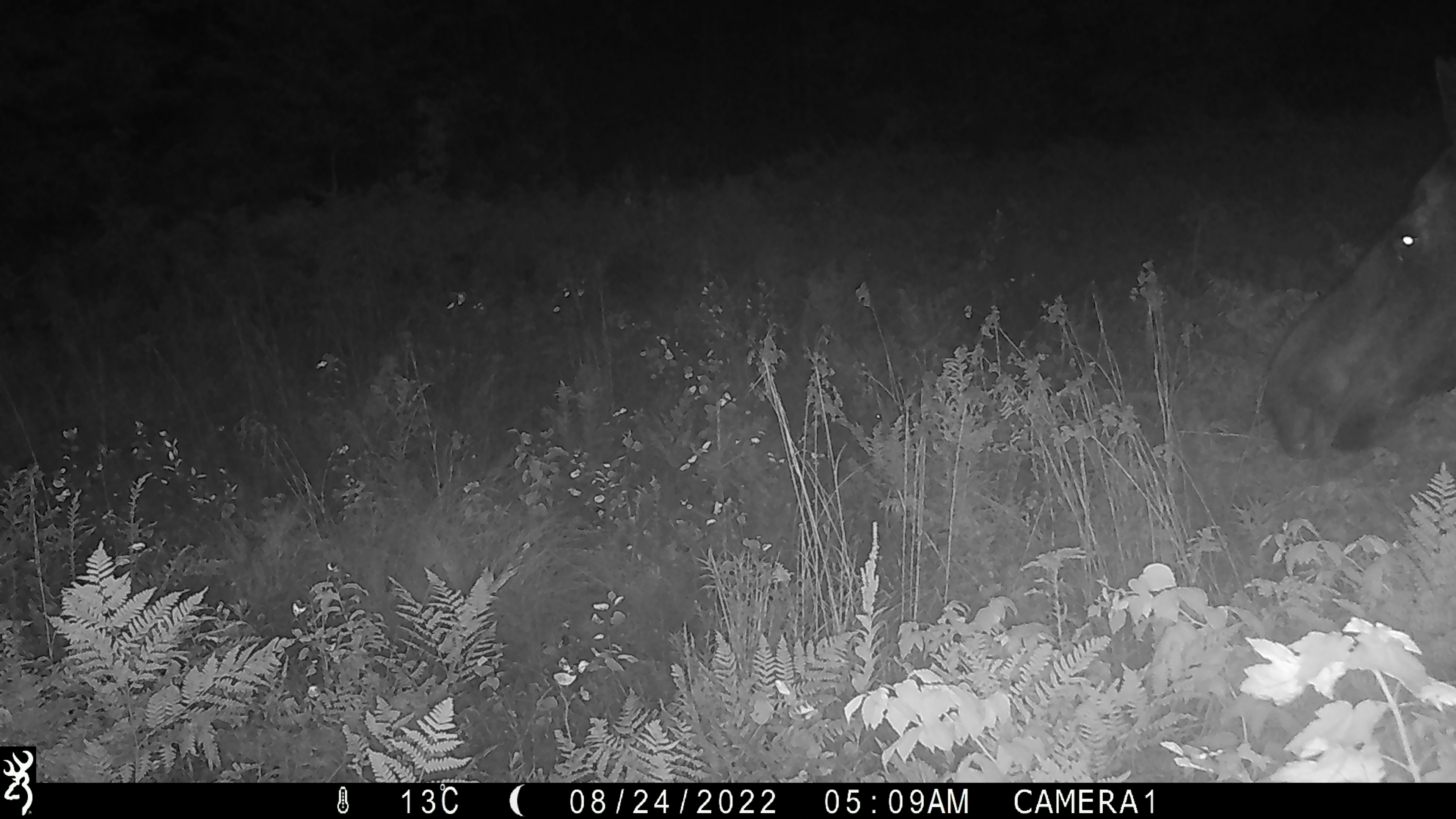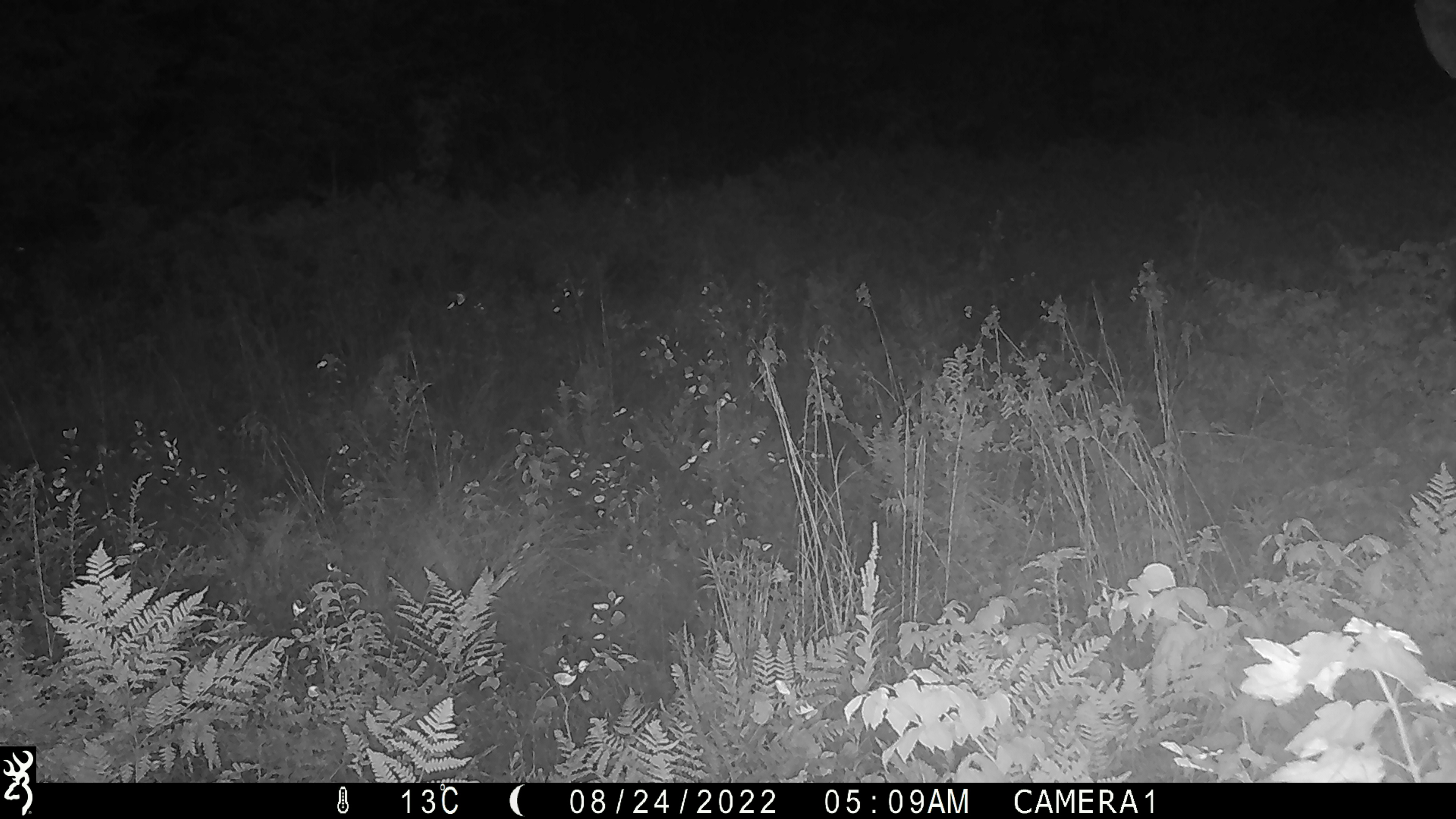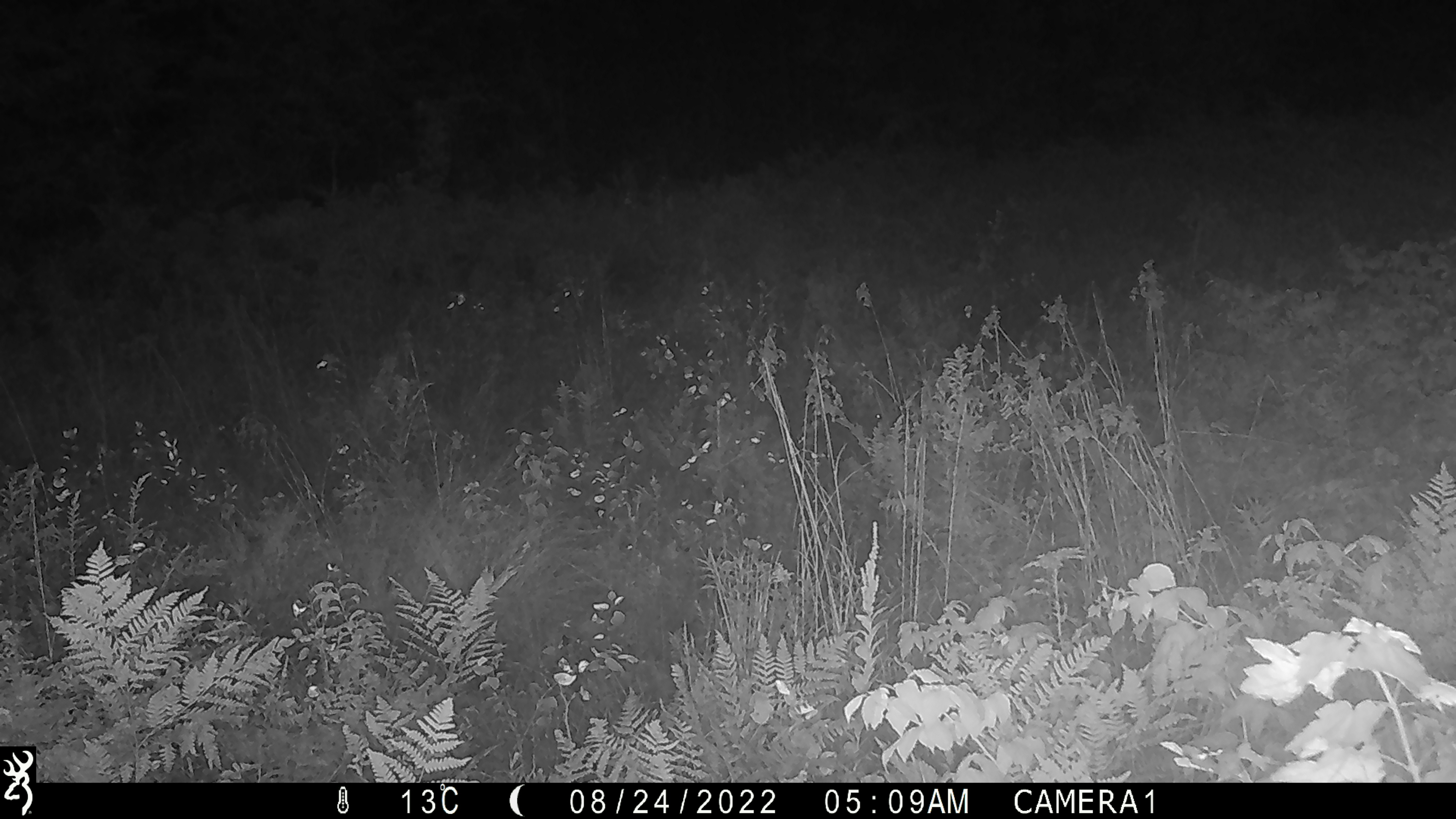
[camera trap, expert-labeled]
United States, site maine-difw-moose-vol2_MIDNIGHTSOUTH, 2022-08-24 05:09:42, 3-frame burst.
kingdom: Animalia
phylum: Chordata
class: Mammalia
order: Artiodactyla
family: Cervidae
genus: Alces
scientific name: Alces alces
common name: moose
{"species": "moose (Alces alces)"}